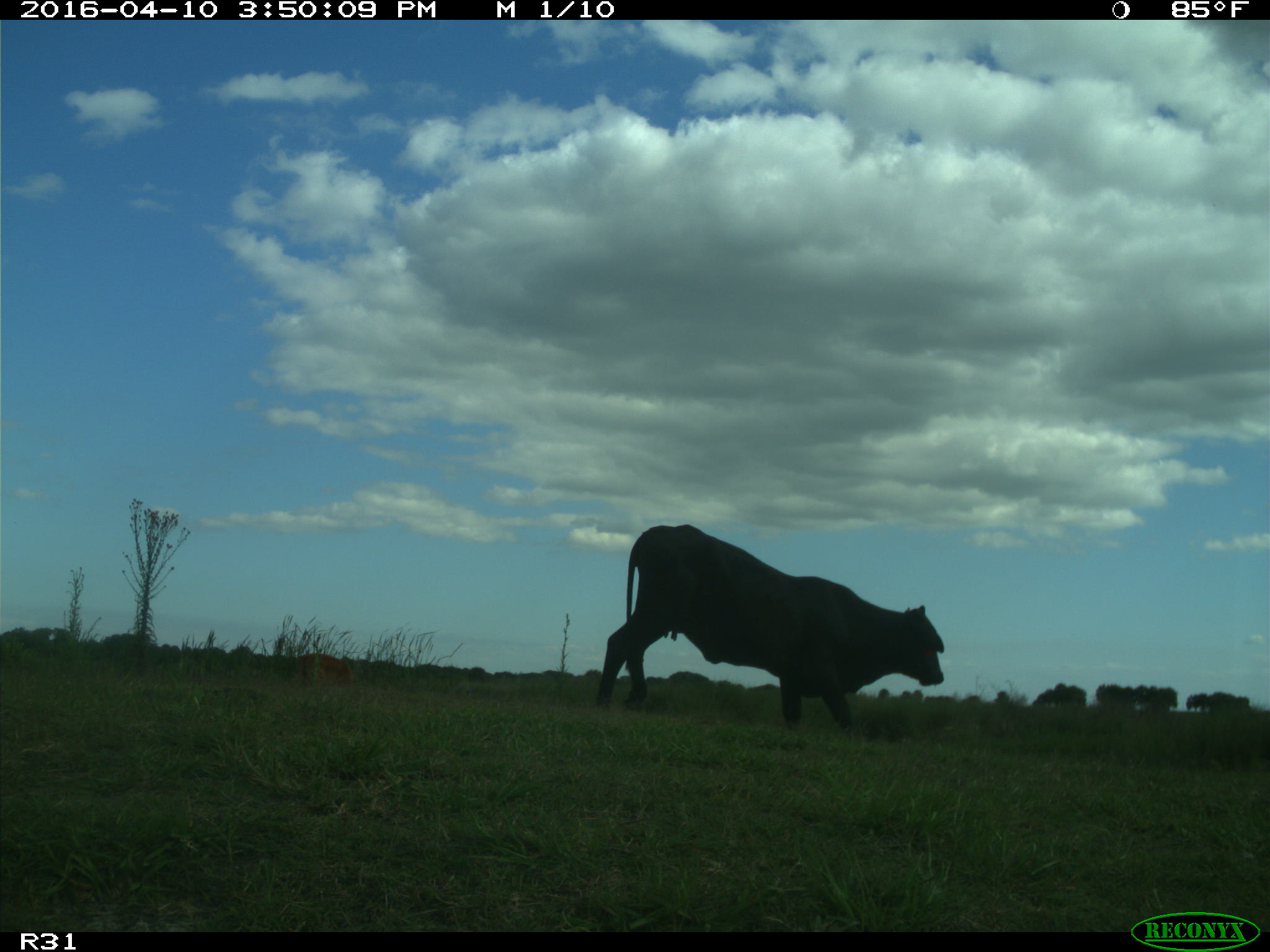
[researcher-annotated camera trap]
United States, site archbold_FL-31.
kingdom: Animalia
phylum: Chordata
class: Mammalia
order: Artiodactyla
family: Bovidae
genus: Bos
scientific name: Bos taurus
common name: domestic cow